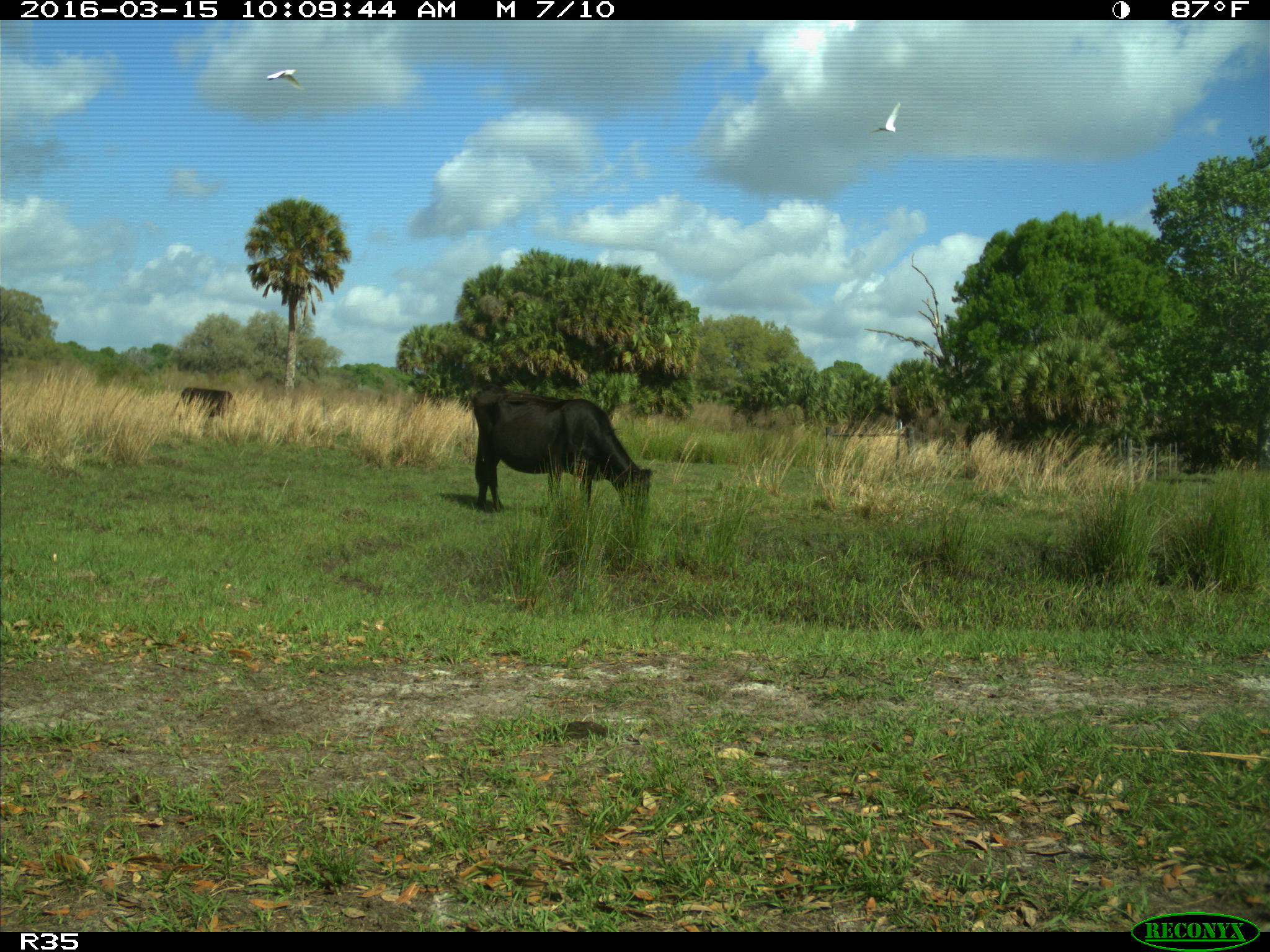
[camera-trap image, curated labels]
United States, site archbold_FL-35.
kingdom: Animalia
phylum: Chordata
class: Mammalia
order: Artiodactyla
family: Bovidae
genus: Bos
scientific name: Bos taurus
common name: domestic cow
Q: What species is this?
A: Bos taurus (domestic cow).